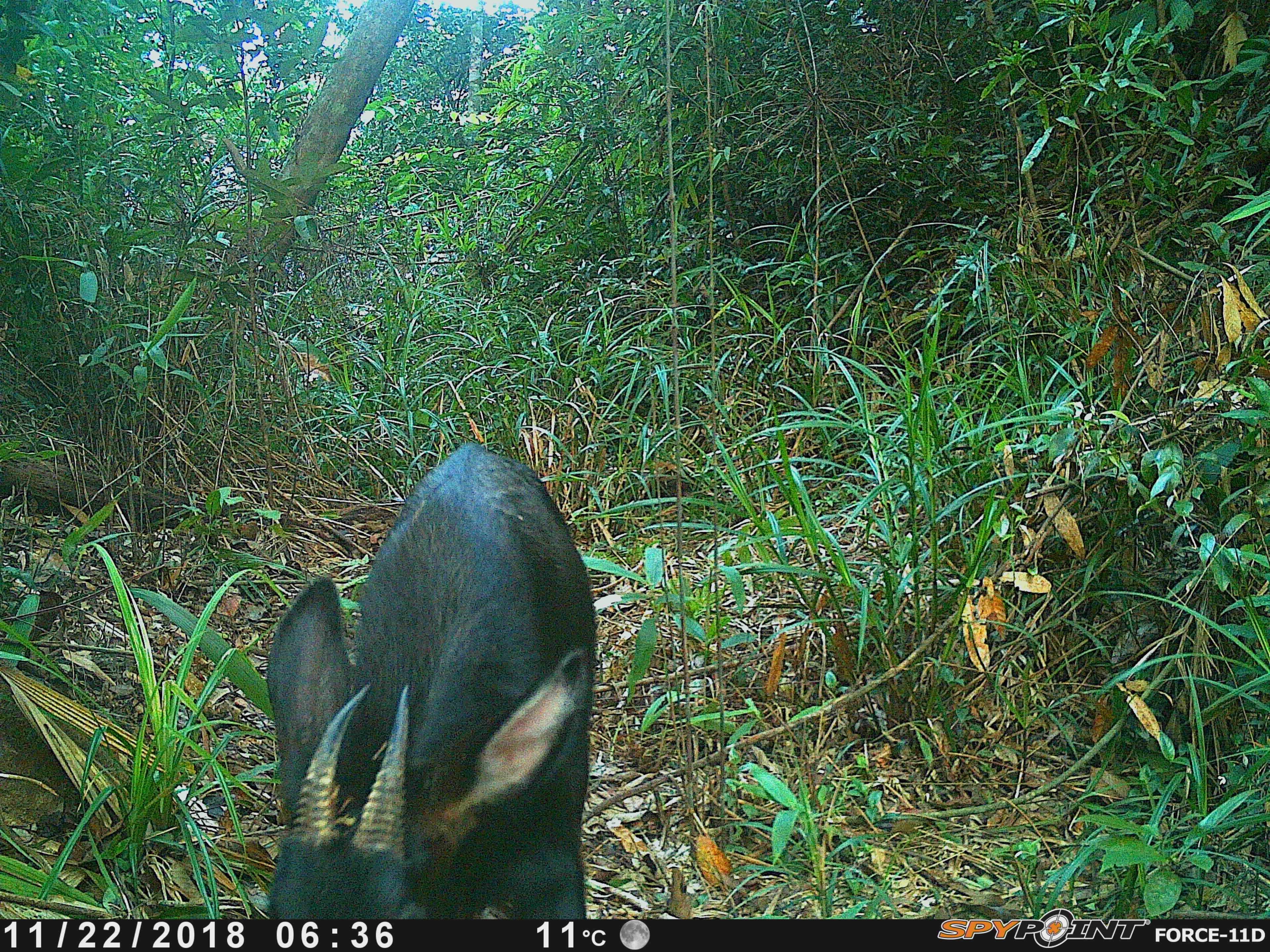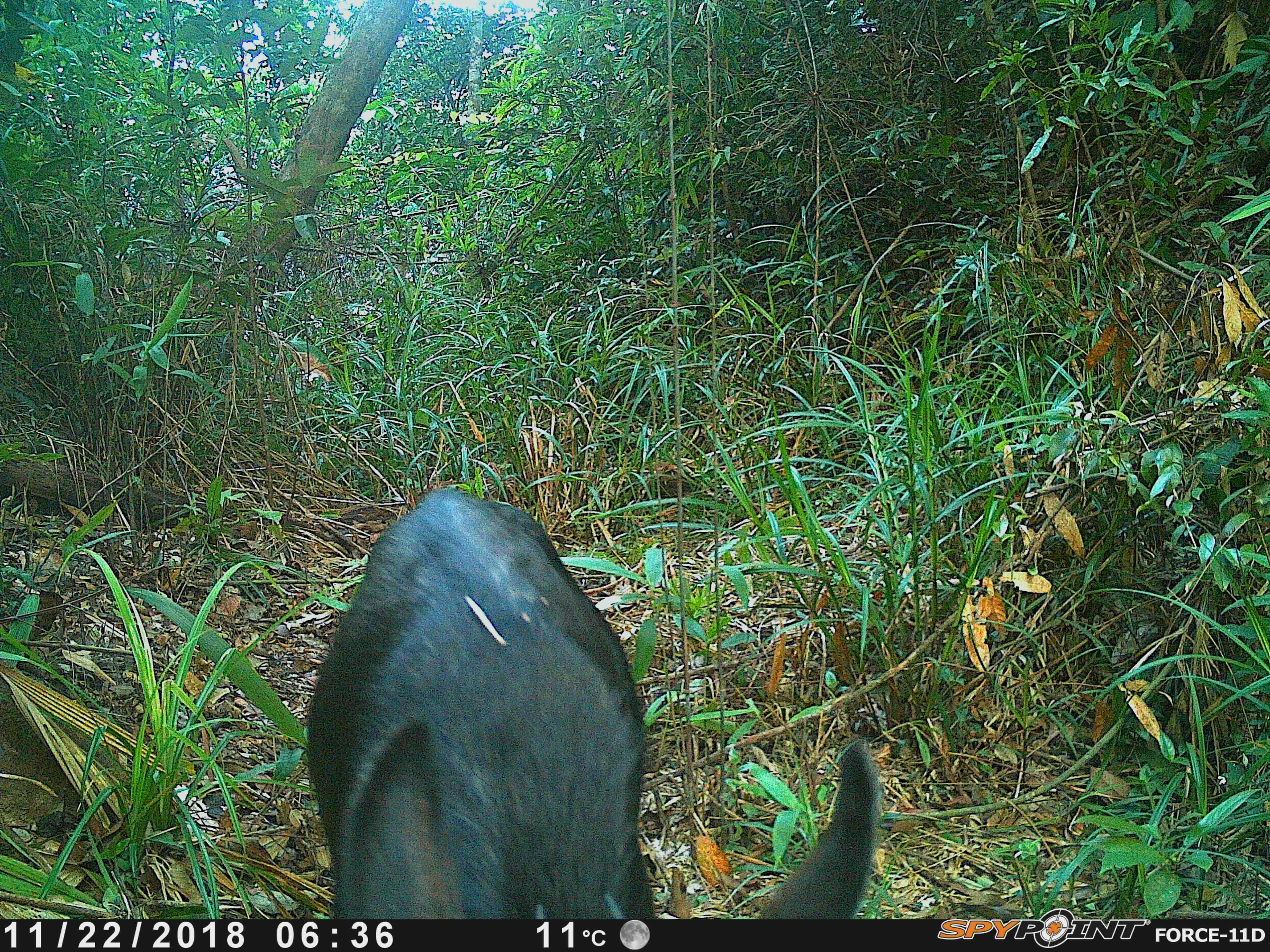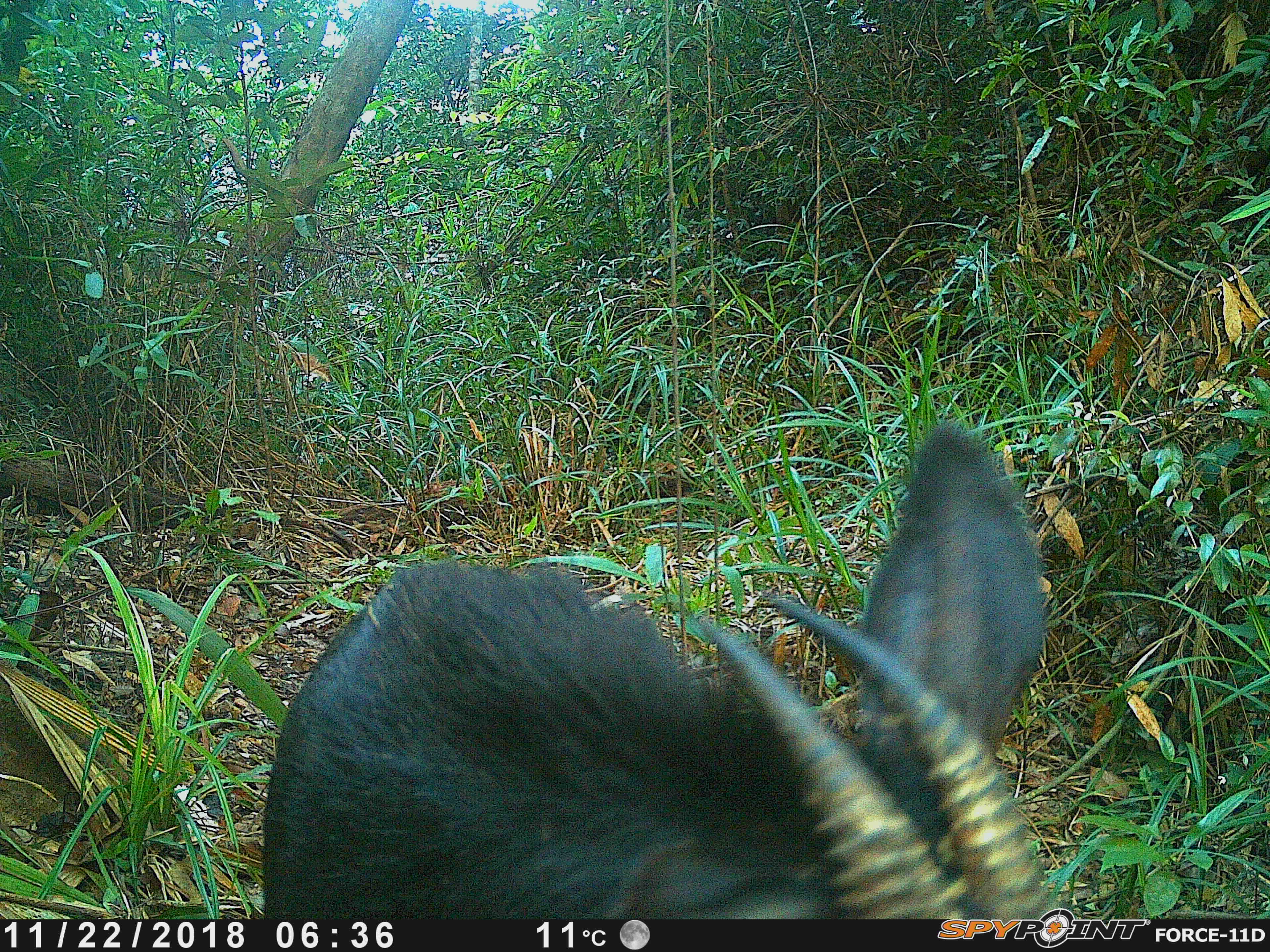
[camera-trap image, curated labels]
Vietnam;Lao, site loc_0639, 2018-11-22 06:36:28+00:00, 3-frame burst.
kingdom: Animalia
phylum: Chordata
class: Mammalia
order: Artiodactyla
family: Bovidae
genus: Capricornis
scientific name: Capricornis sumatraensis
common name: chinese serow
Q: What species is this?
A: Chinese serow (Capricornis sumatraensis).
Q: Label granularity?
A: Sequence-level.